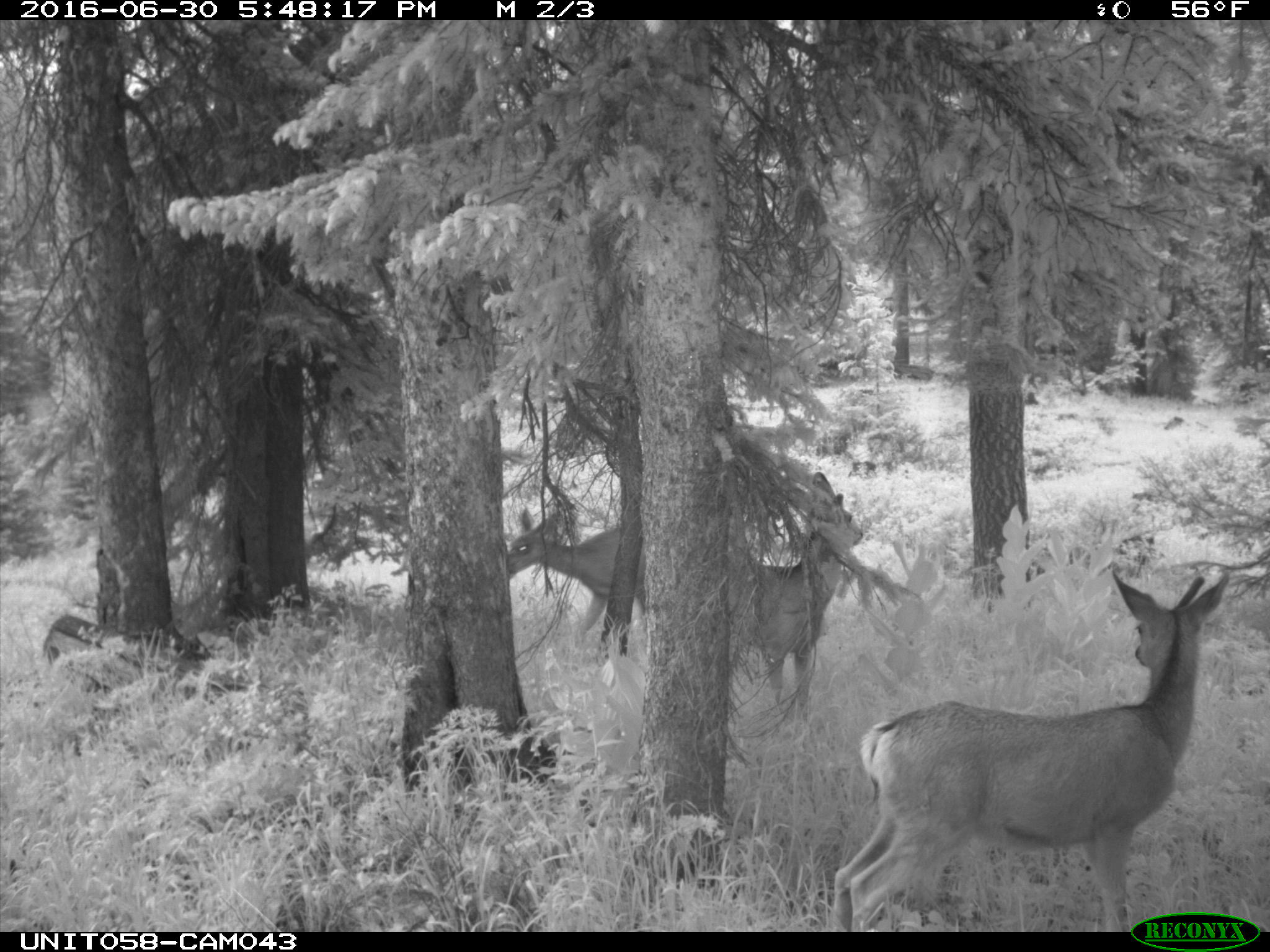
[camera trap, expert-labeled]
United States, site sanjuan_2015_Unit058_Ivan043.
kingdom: Animalia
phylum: Chordata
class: Mammalia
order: Artiodactyla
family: Cervidae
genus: Odocoileus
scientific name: Odocoileus hemionus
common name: mule deer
Odocoileus hemionus (mule deer).